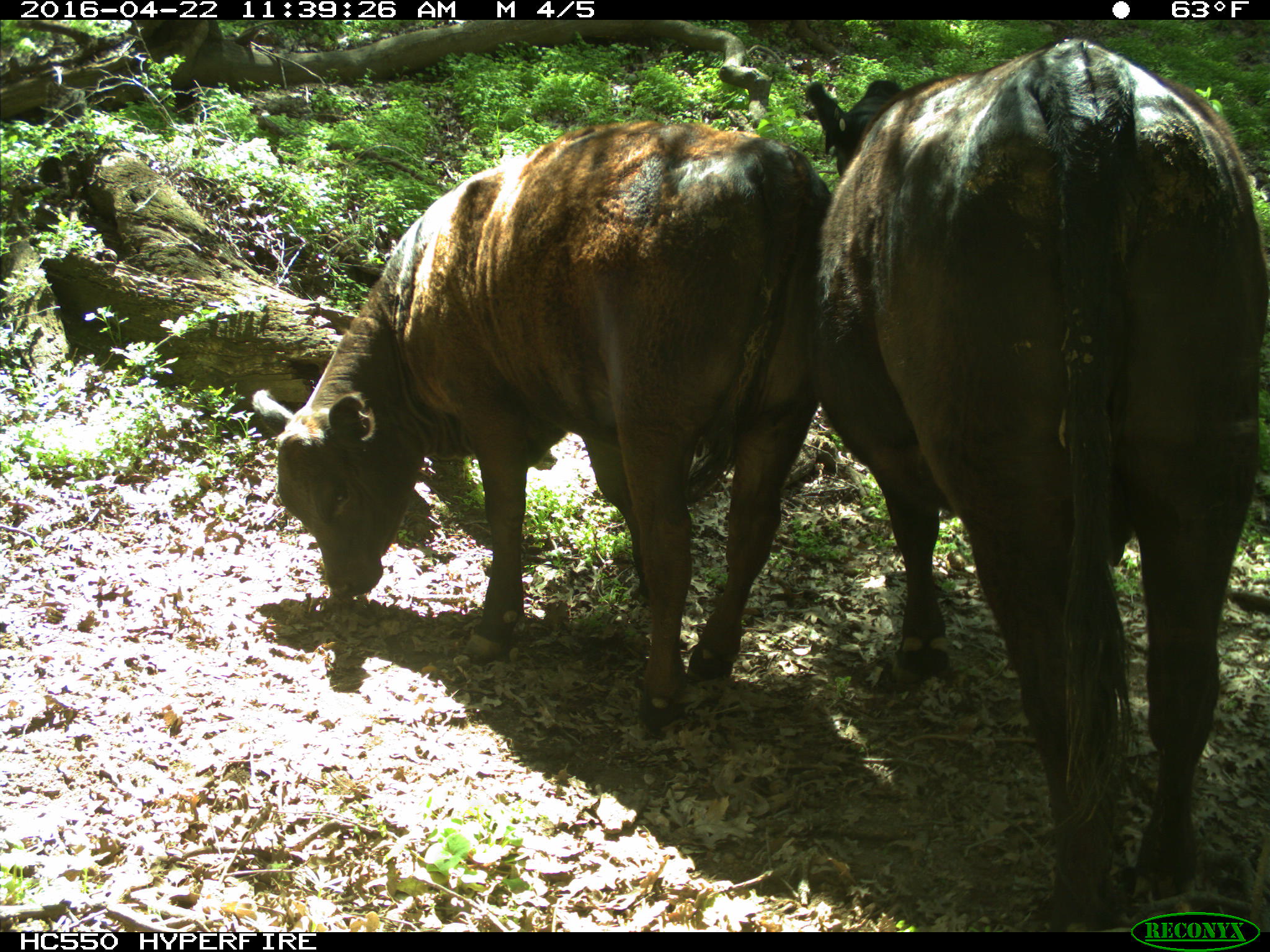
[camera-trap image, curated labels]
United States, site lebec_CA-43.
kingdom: Animalia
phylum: Chordata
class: Mammalia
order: Artiodactyla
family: Bovidae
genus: Bos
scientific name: Bos taurus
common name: domestic cow